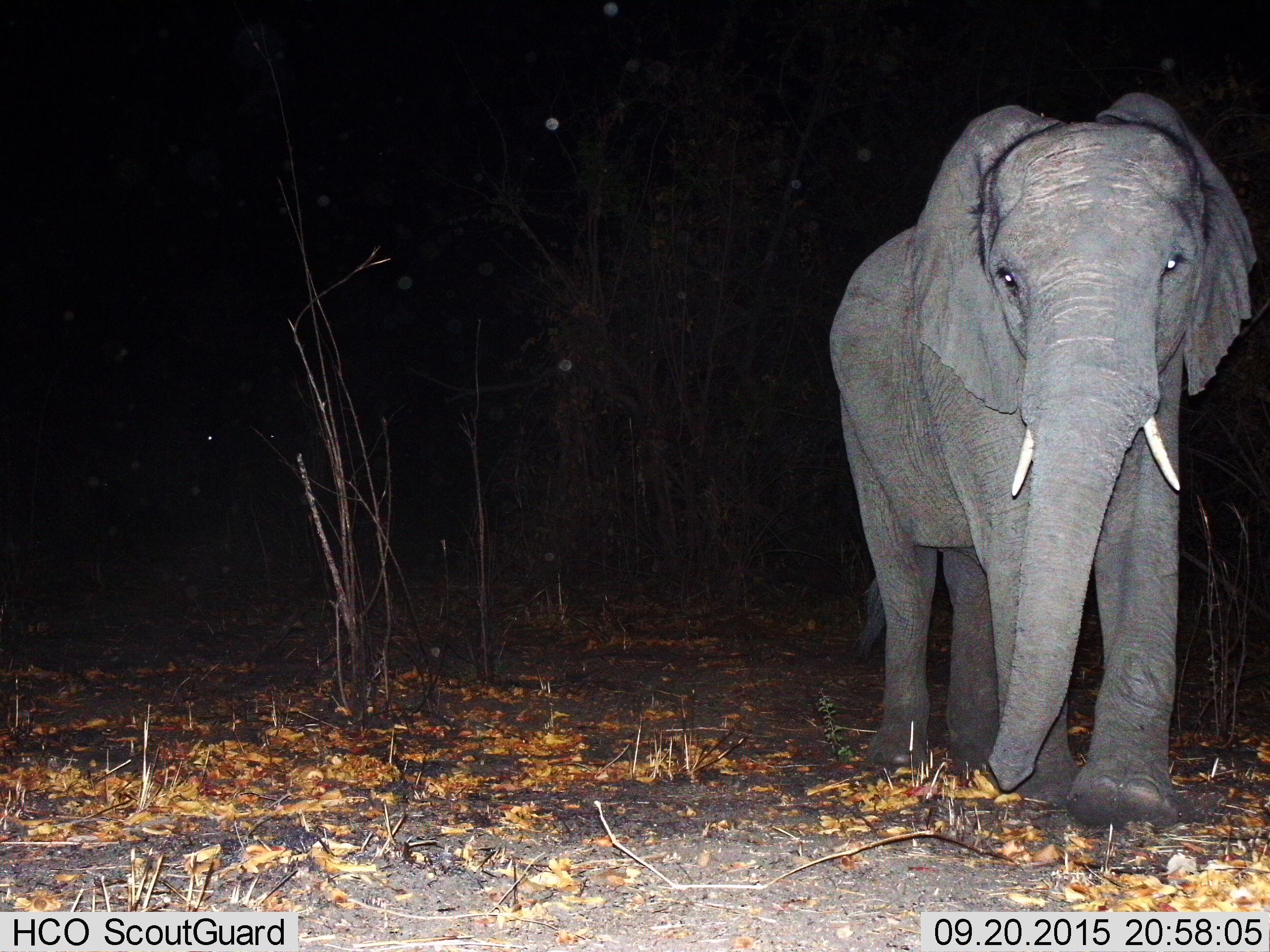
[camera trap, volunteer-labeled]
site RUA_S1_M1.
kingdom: Animalia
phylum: Chordata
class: Mammalia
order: Proboscidea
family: Elephantidae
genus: Loxodonta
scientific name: Loxodonta africana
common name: african bush elephant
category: elephant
Elephant (african bush elephant) (Loxodonta africana), count 1. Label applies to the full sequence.